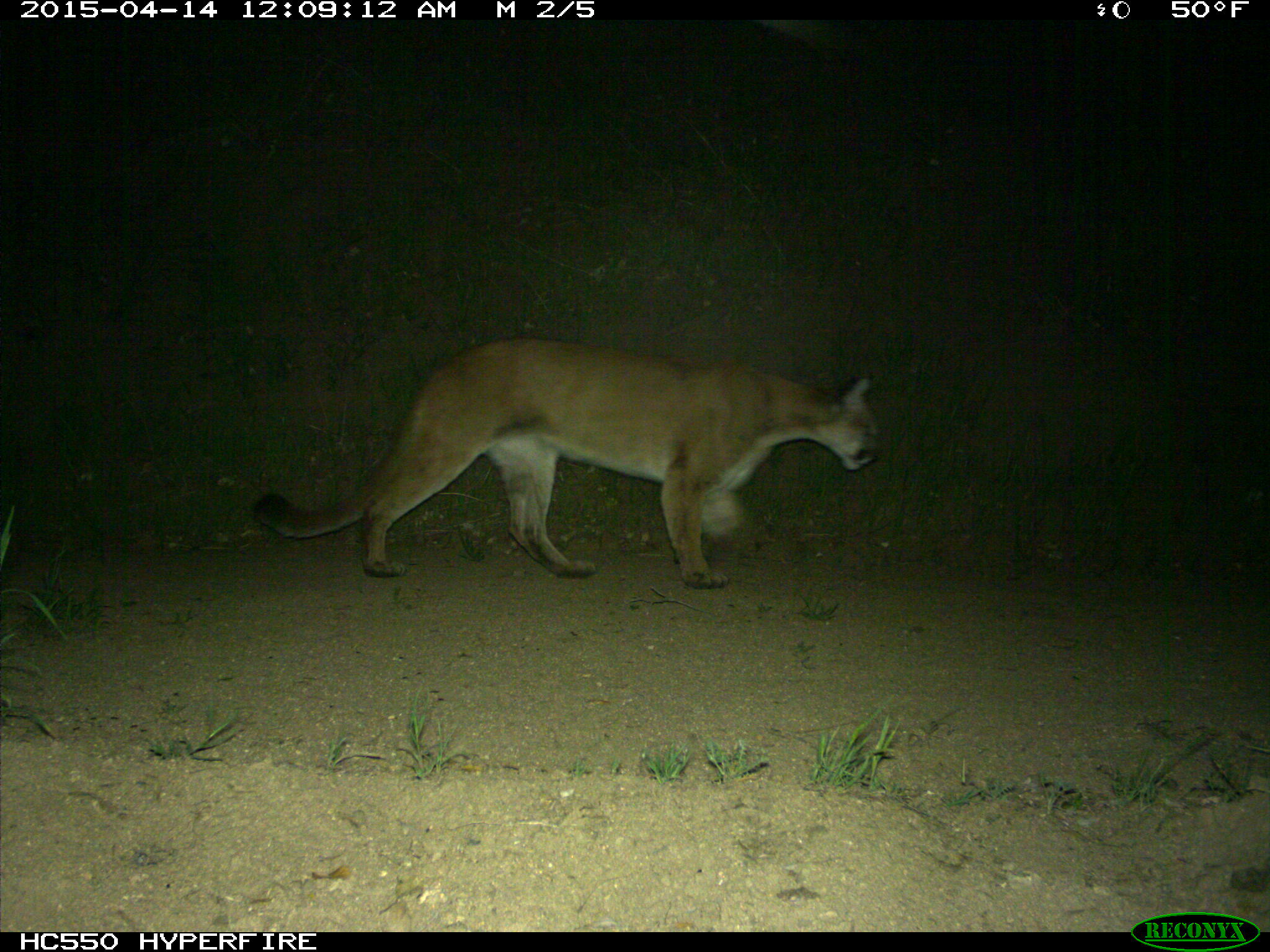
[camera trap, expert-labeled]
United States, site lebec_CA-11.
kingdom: Animalia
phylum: Chordata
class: Mammalia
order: Carnivora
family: Felidae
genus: Puma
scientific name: Puma concolor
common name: mountain lion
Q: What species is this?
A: Puma concolor (mountain lion).